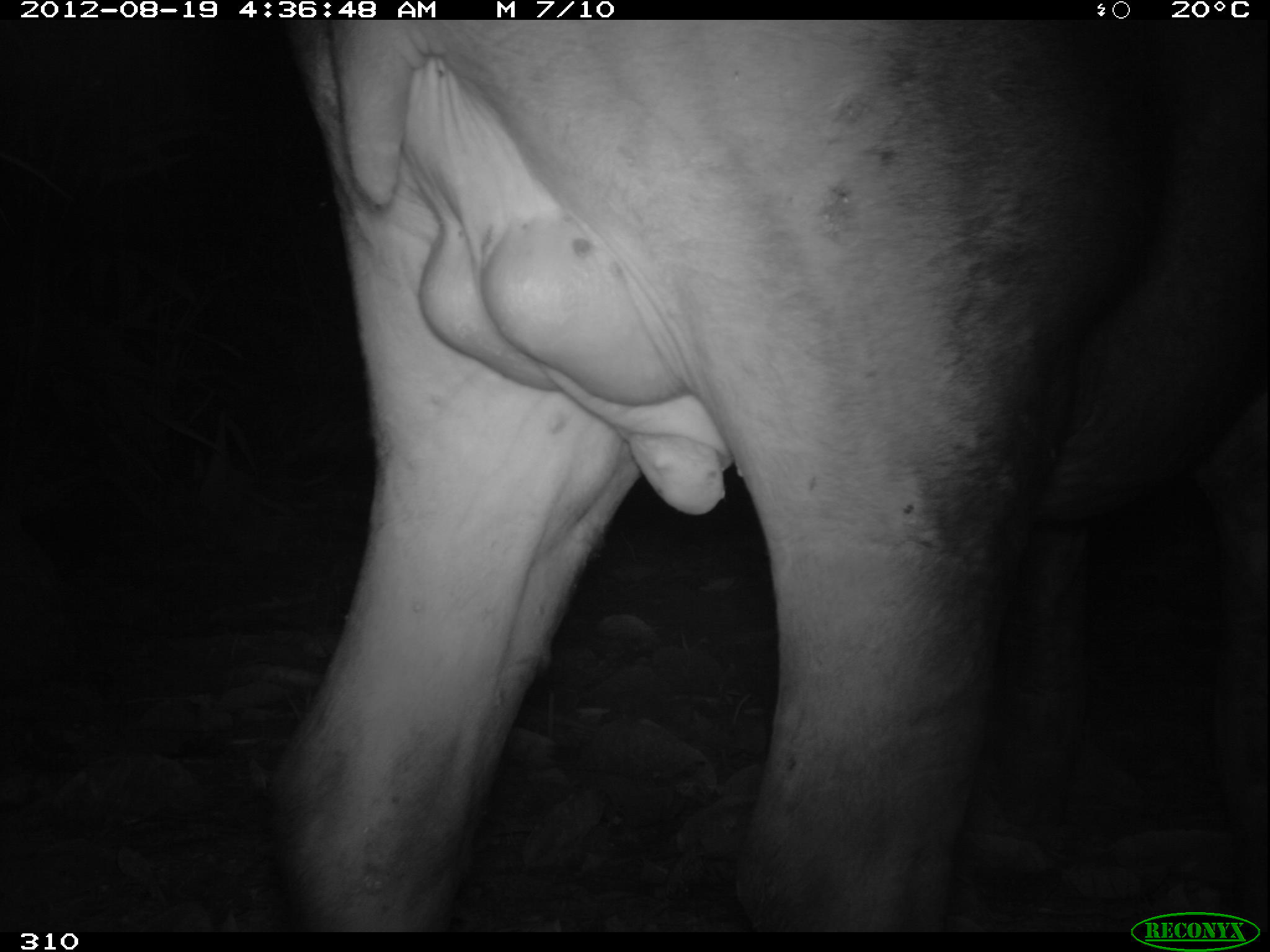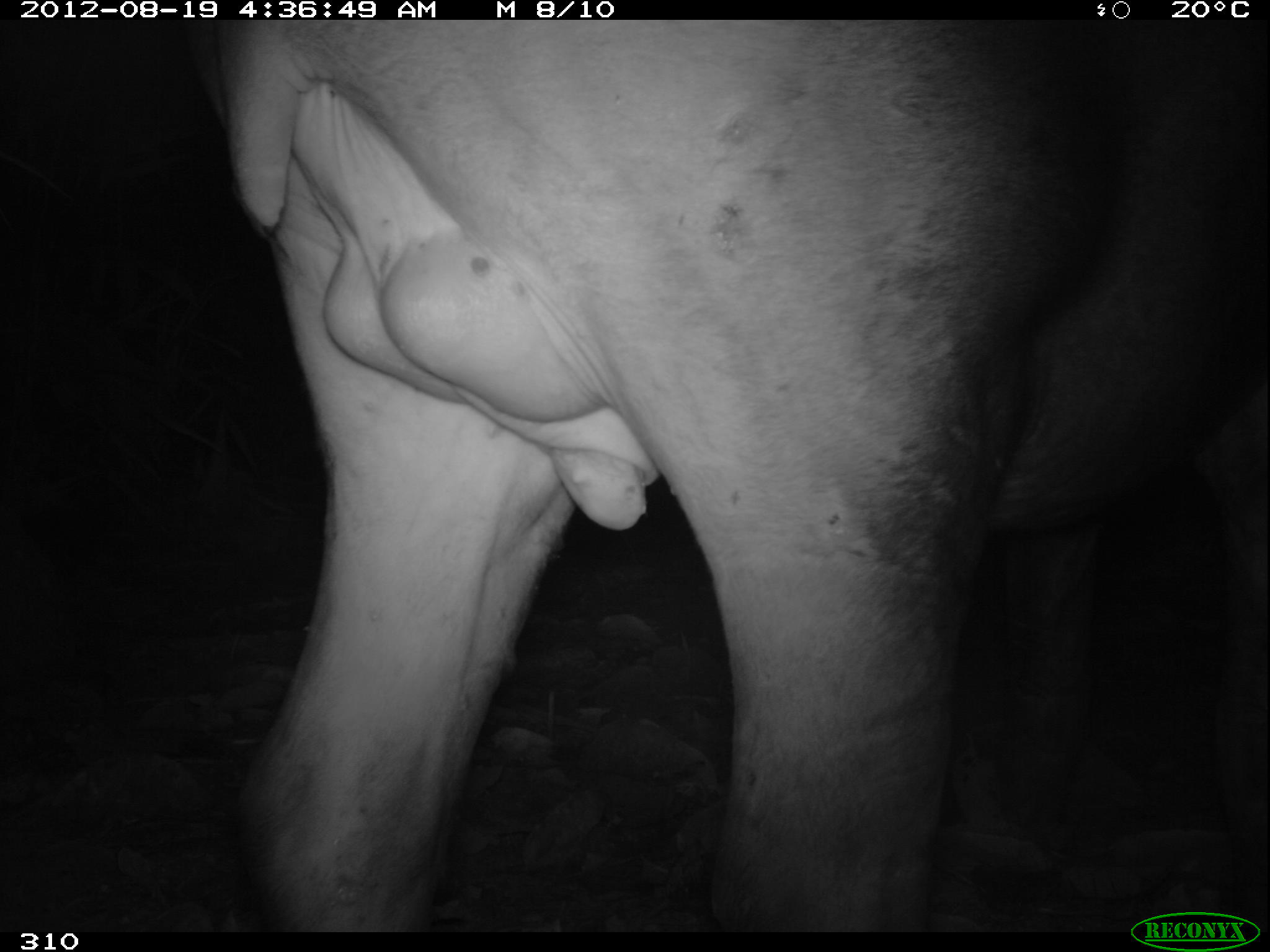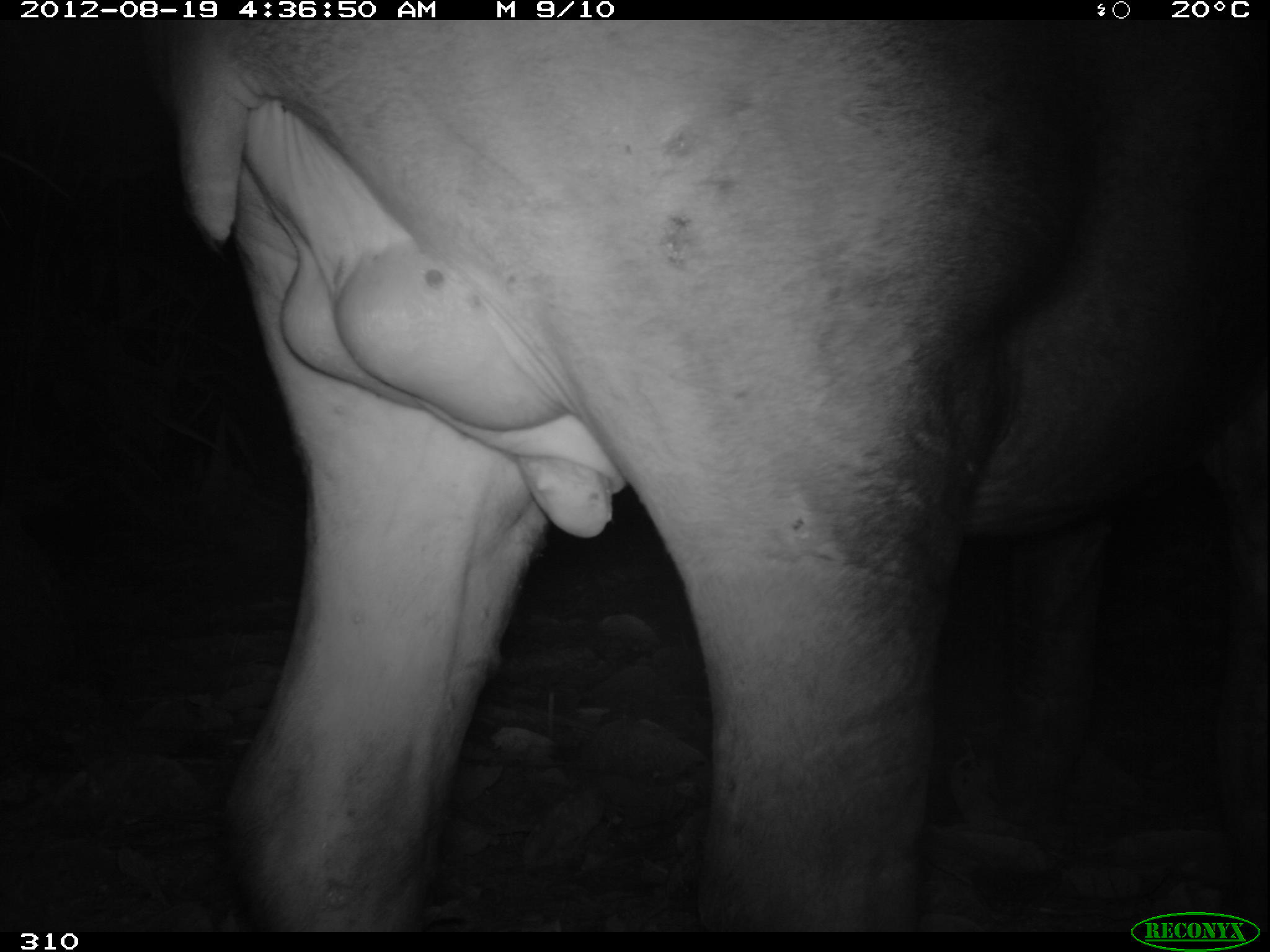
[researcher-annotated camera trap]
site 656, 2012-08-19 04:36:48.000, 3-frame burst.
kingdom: Animalia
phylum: Chordata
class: Mammalia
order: Perissodactyla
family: Tapiridae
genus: Tapirus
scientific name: Tapirus terrestris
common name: south american tapir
Tapirus terrestris (south american tapir).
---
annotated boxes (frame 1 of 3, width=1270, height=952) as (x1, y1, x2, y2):
tapirus terrestris: (271, 20, 1270, 932)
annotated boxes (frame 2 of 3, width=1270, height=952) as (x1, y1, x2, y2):
tapirus terrestris: (177, 21, 1269, 932)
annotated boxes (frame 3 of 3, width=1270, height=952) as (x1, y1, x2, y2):
tapirus terrestris: (183, 19, 1268, 931)